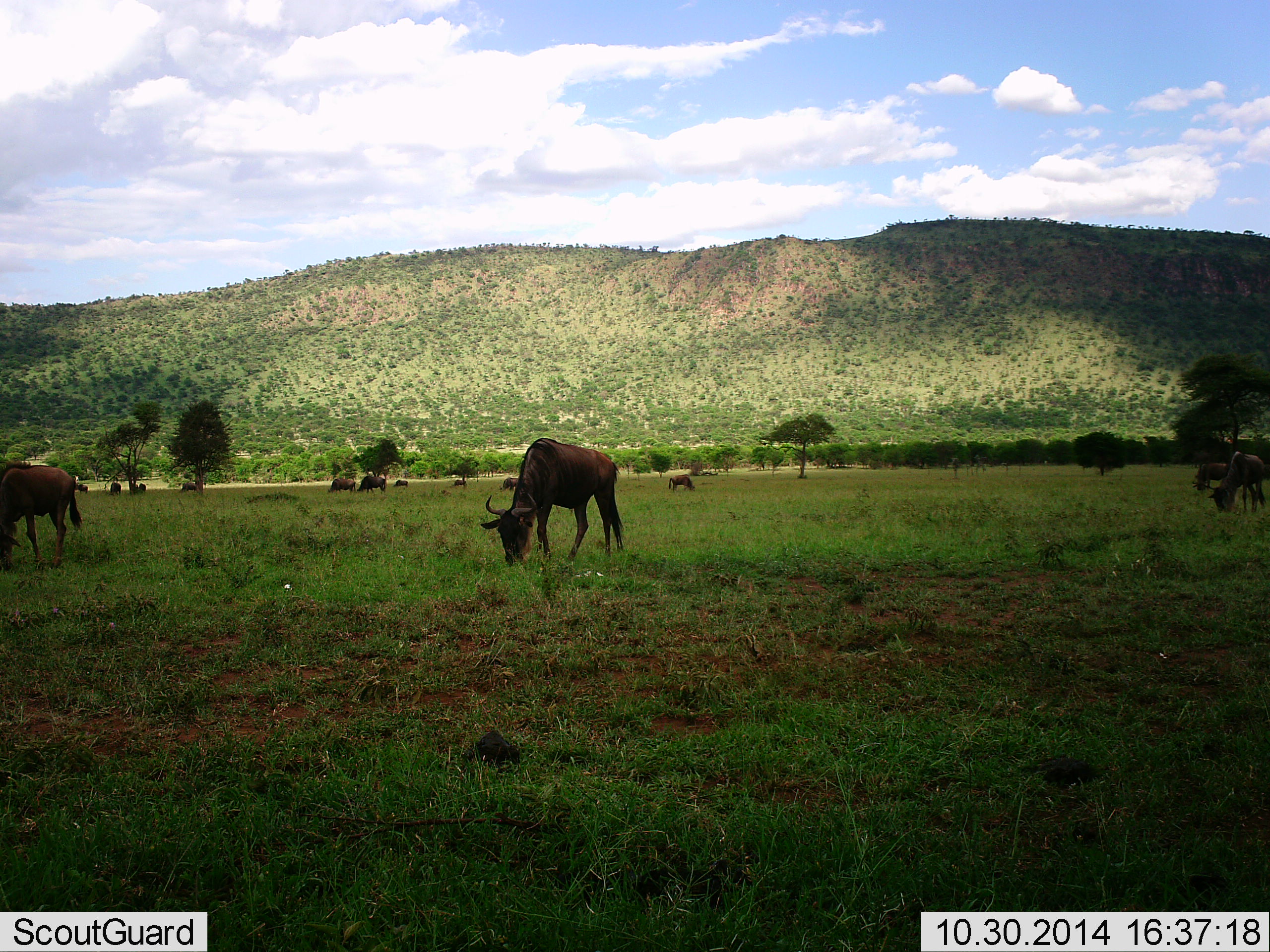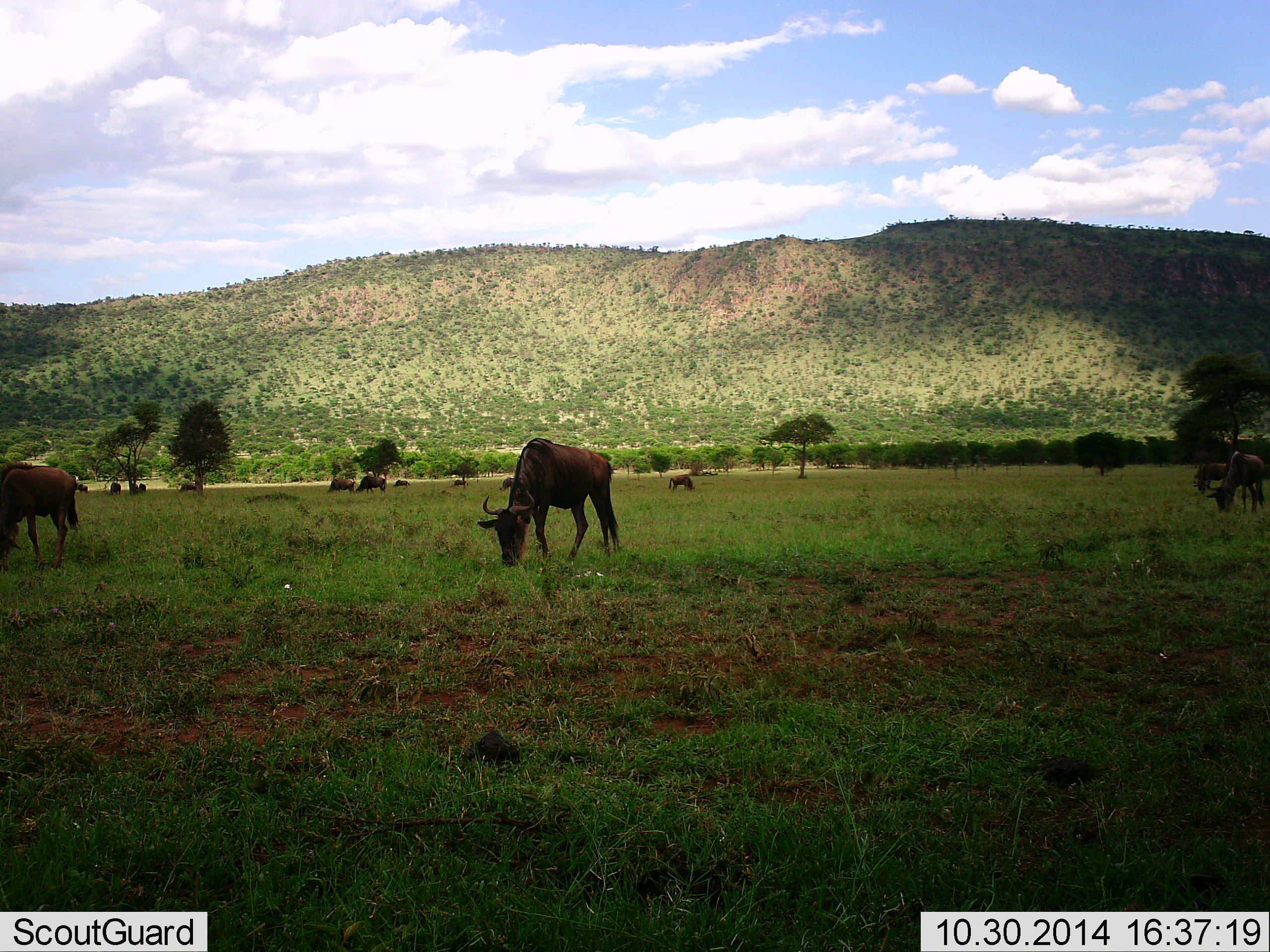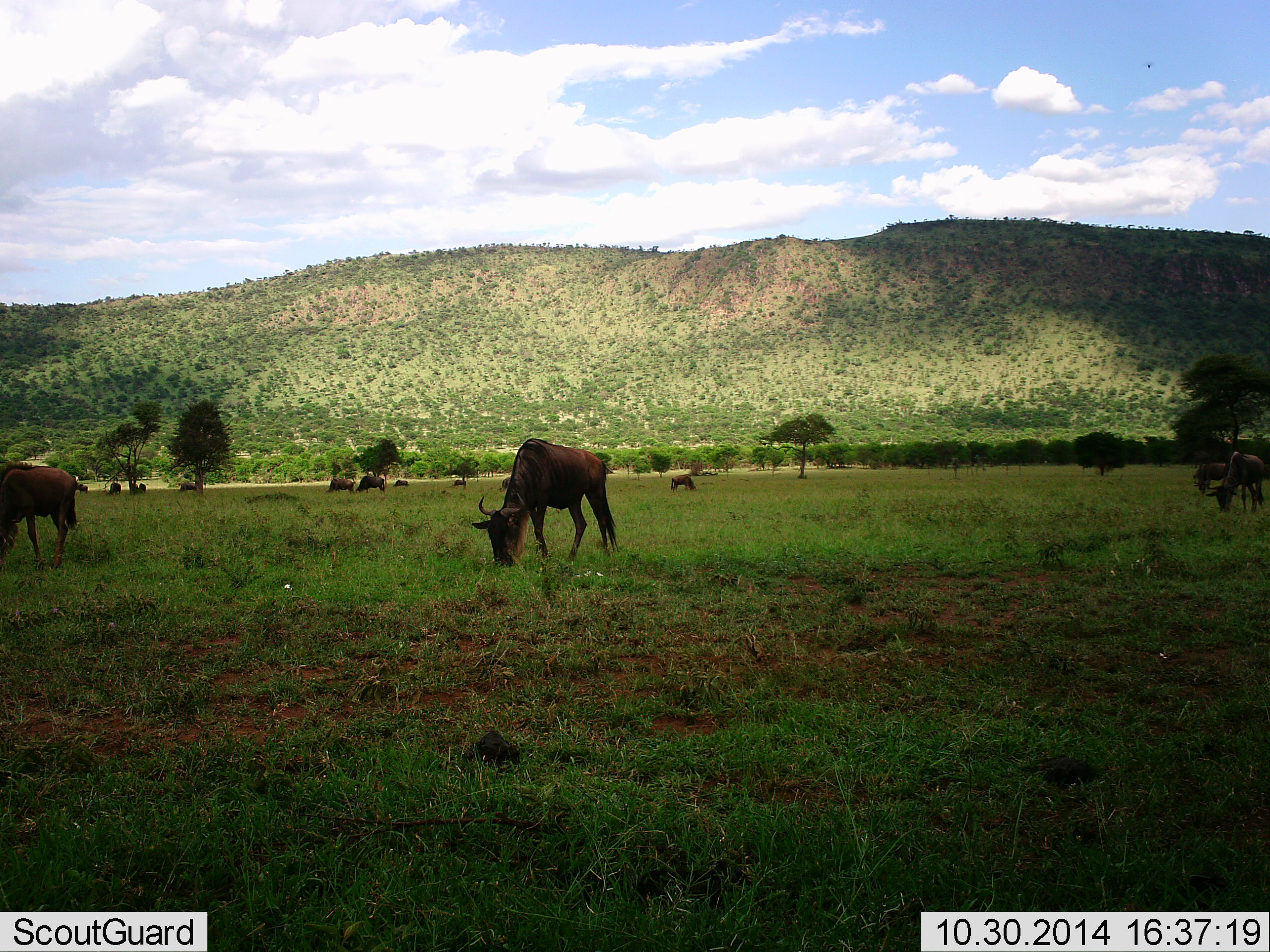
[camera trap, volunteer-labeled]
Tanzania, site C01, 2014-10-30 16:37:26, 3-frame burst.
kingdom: Animalia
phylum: Chordata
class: Mammalia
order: Artiodactyla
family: Bovidae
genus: Connochaetes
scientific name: Connochaetes taurinus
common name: blue wildebeest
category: wildebeest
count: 11-50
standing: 40%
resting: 10%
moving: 0%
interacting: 0%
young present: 0%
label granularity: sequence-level